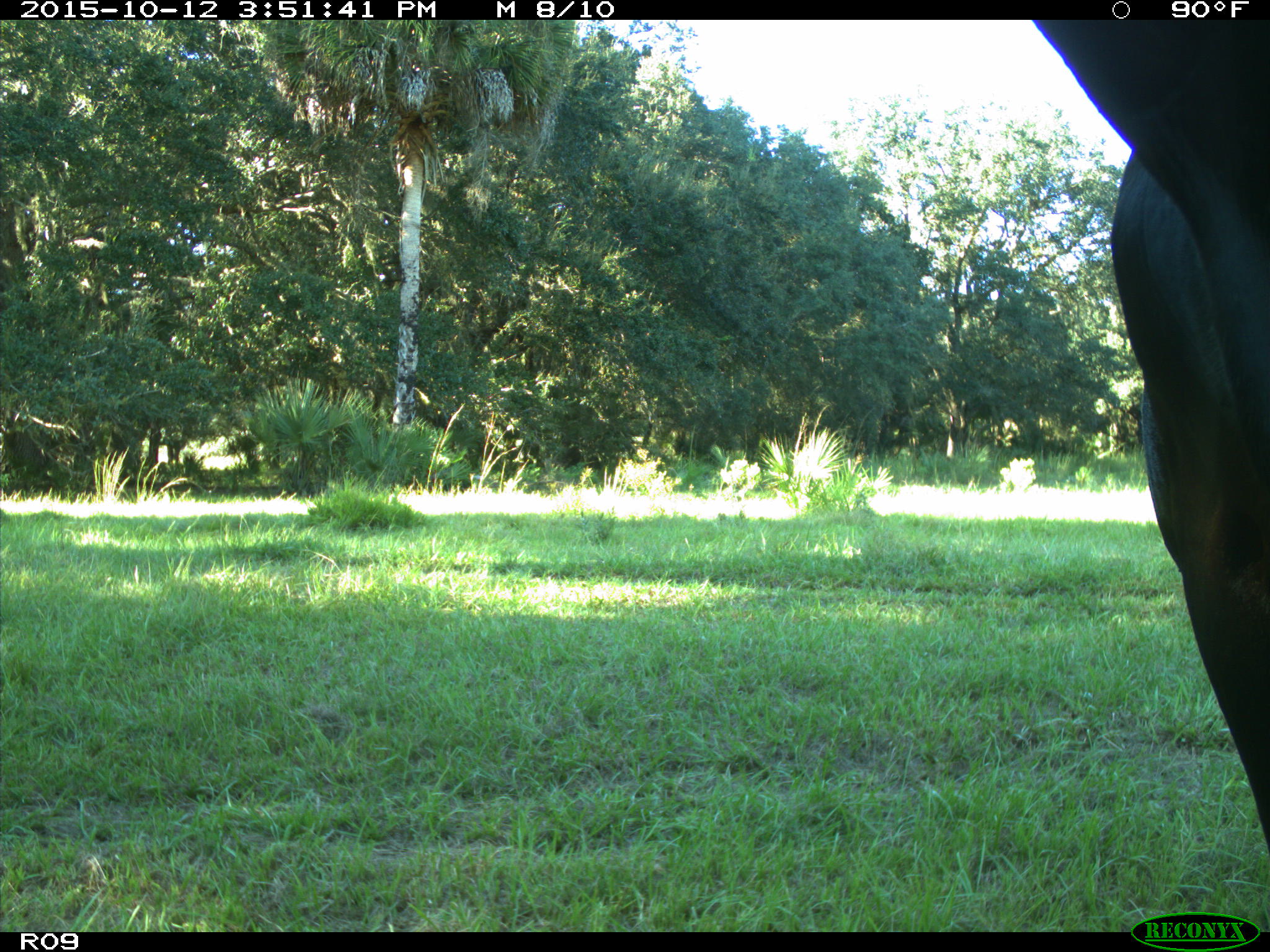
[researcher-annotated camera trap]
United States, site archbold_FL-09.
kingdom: Animalia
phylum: Chordata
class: Mammalia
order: Artiodactyla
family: Bovidae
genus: Bos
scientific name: Bos taurus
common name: domestic cow